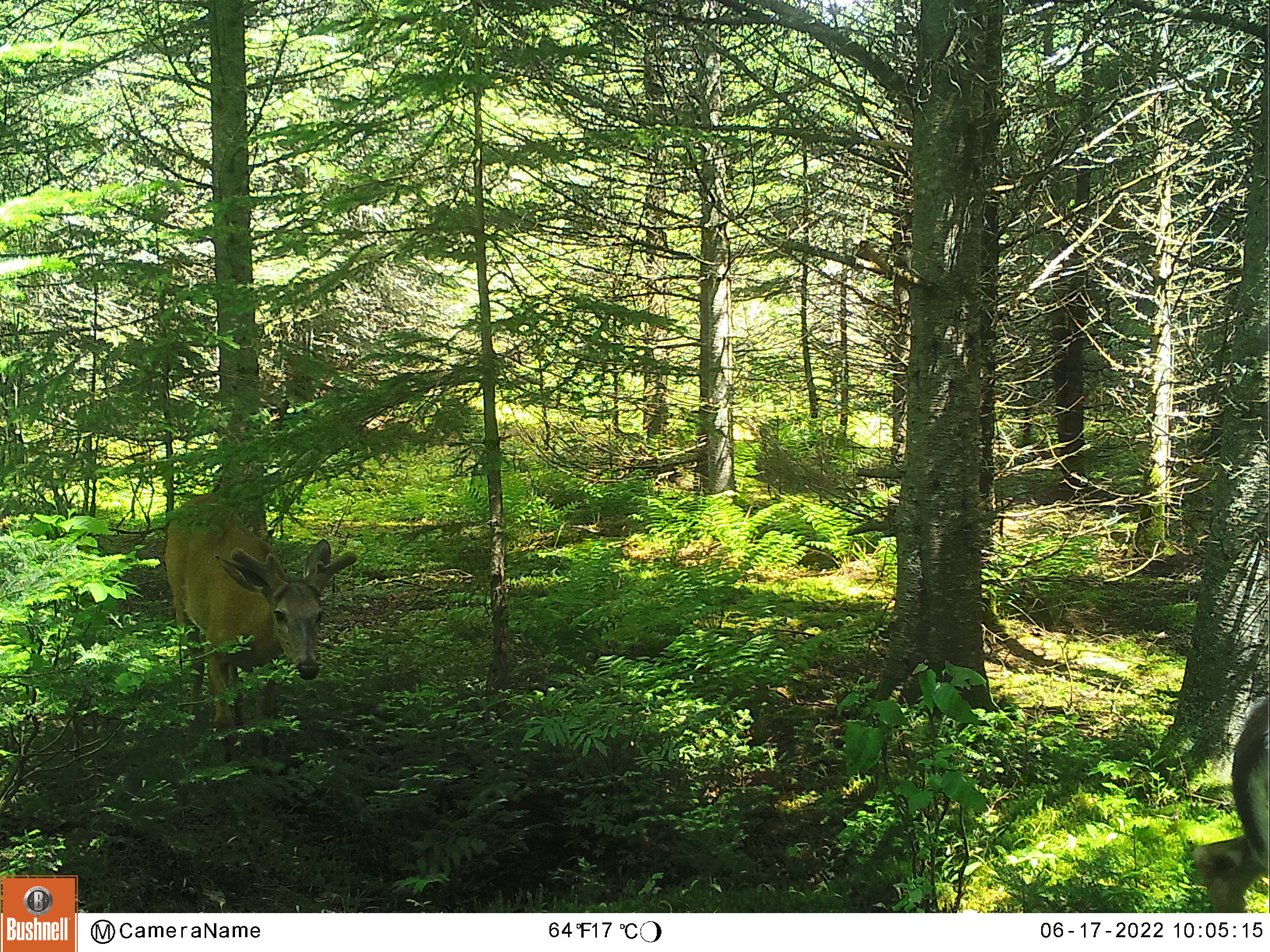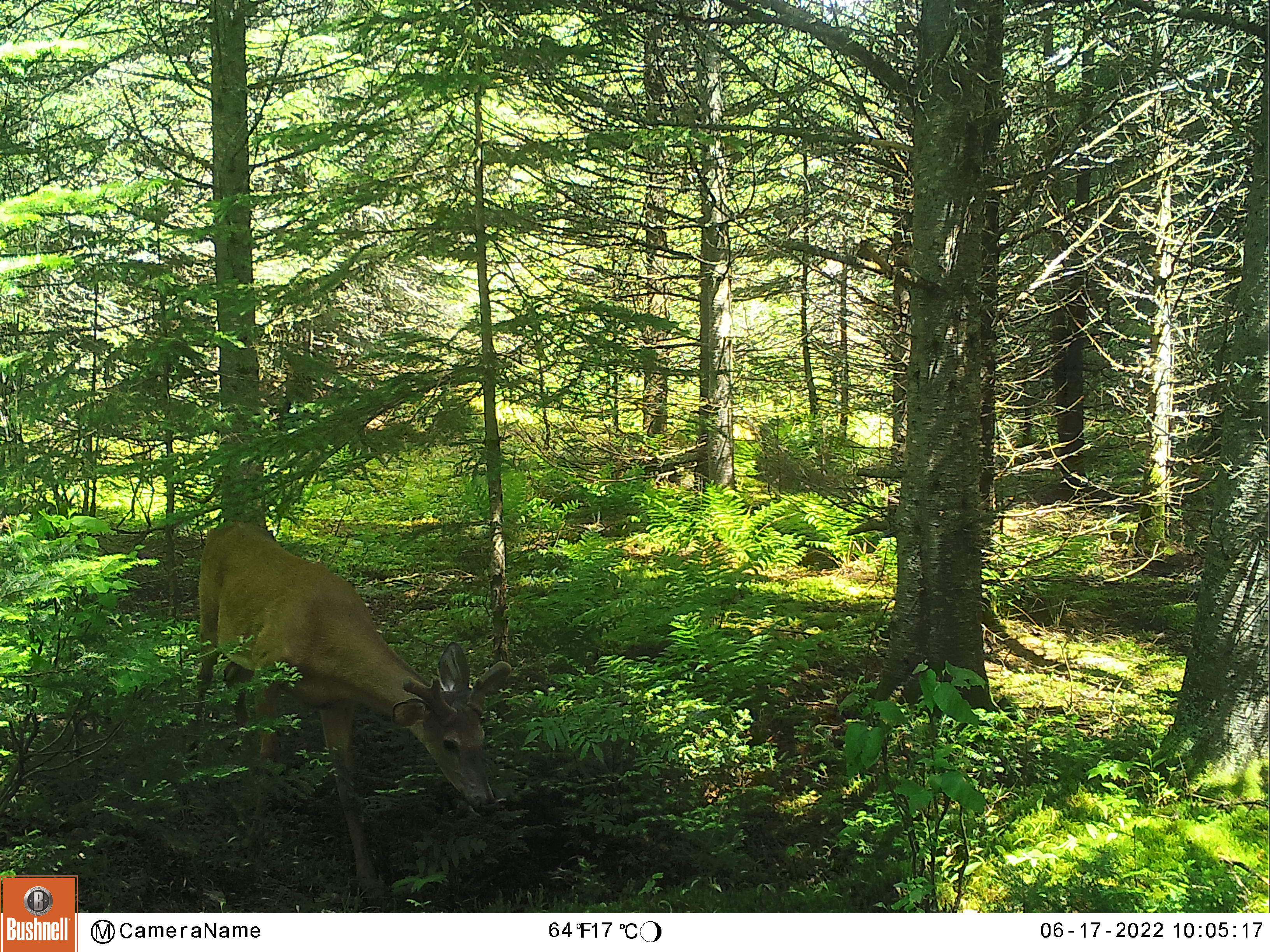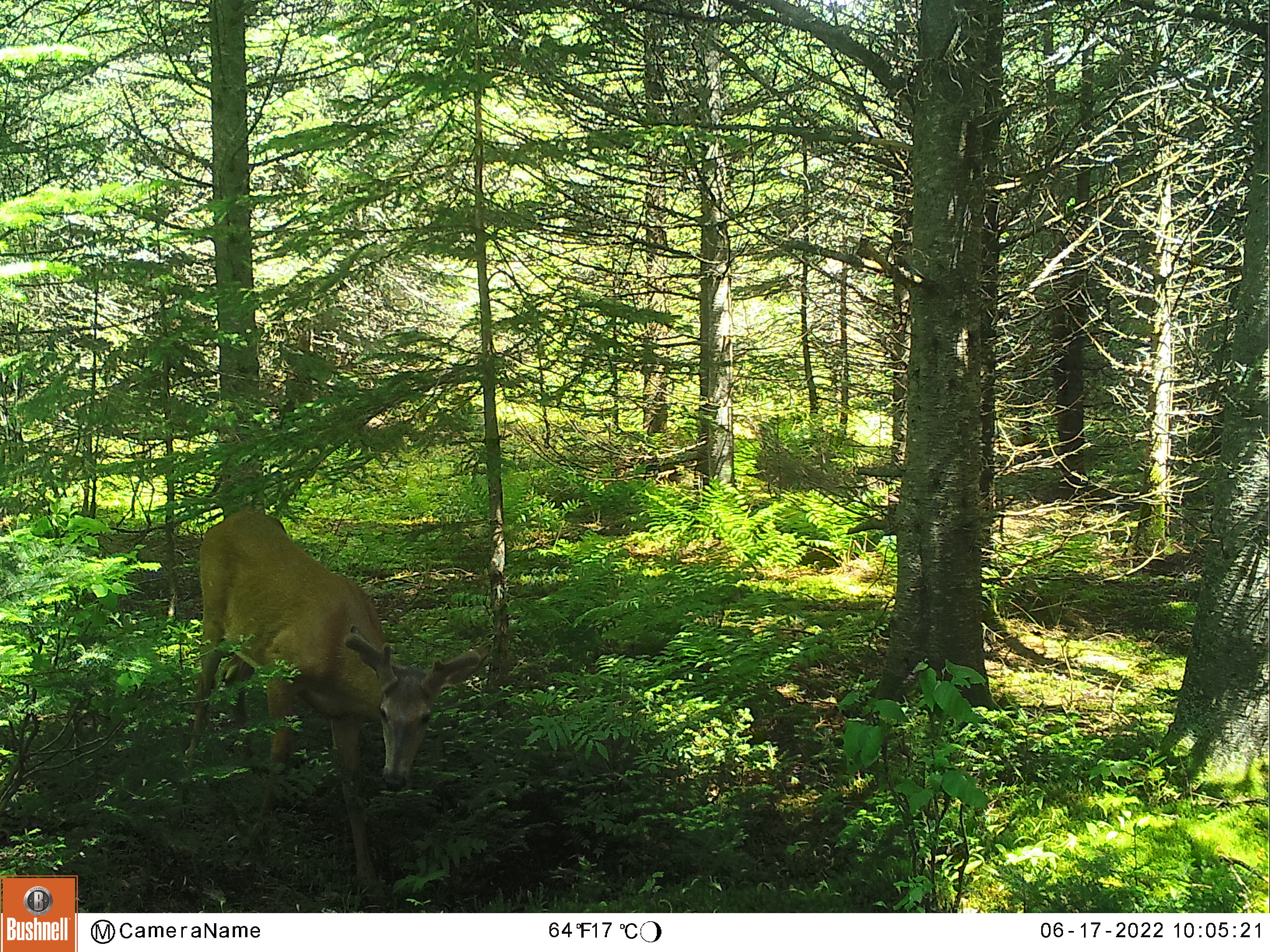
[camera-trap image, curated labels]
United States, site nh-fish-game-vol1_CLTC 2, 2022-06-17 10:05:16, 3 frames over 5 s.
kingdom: Animalia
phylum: Chordata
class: Mammalia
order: Artiodactyla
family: Cervidae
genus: Odocoileus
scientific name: Odocoileus virginianus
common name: white-tailed deer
White-tailed deer (Odocoileus virginianus).